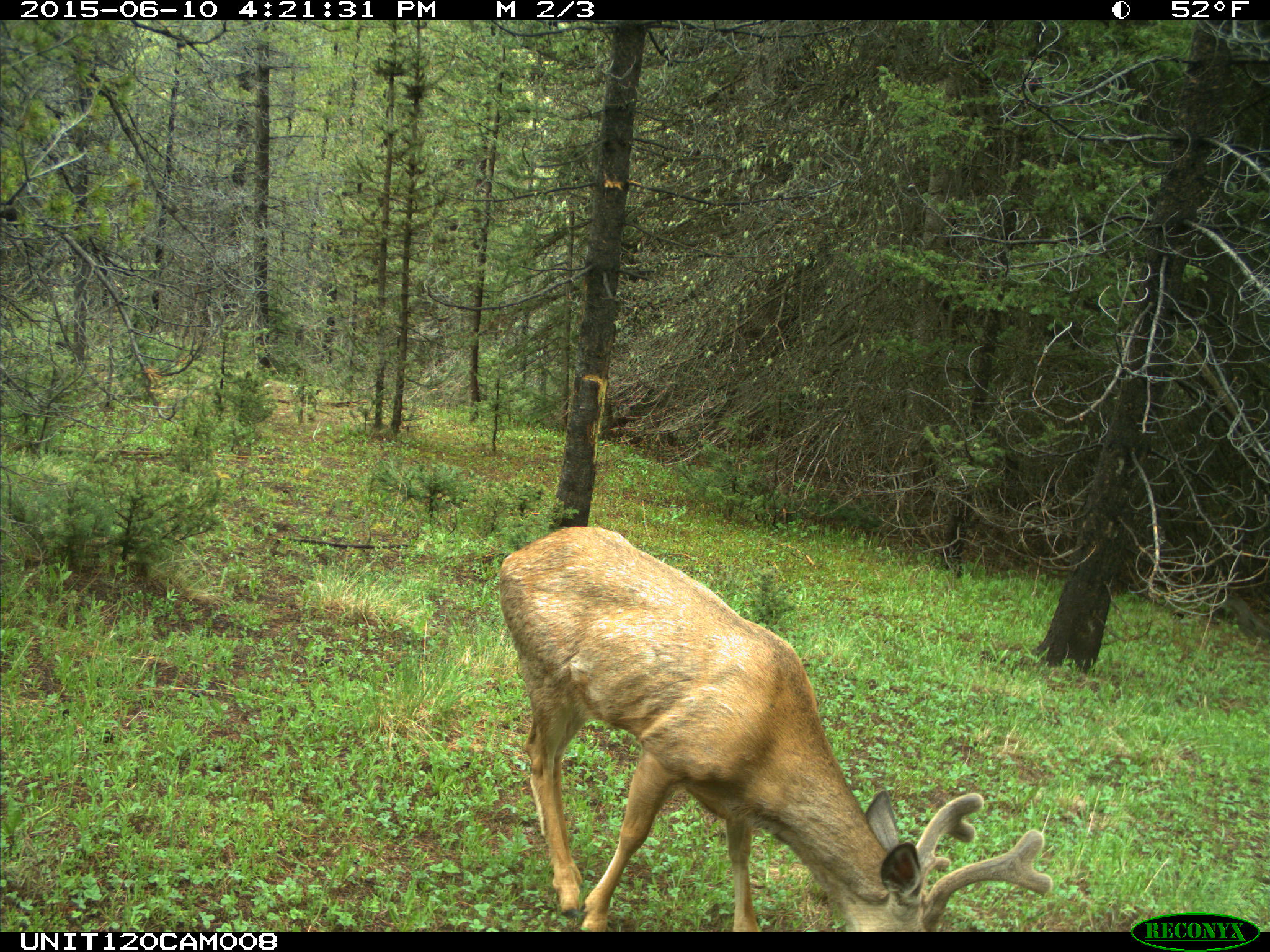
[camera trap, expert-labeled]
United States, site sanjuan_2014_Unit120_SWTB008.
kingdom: Animalia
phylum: Chordata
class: Mammalia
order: Artiodactyla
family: Cervidae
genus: Odocoileus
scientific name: Odocoileus hemionus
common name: mule deer